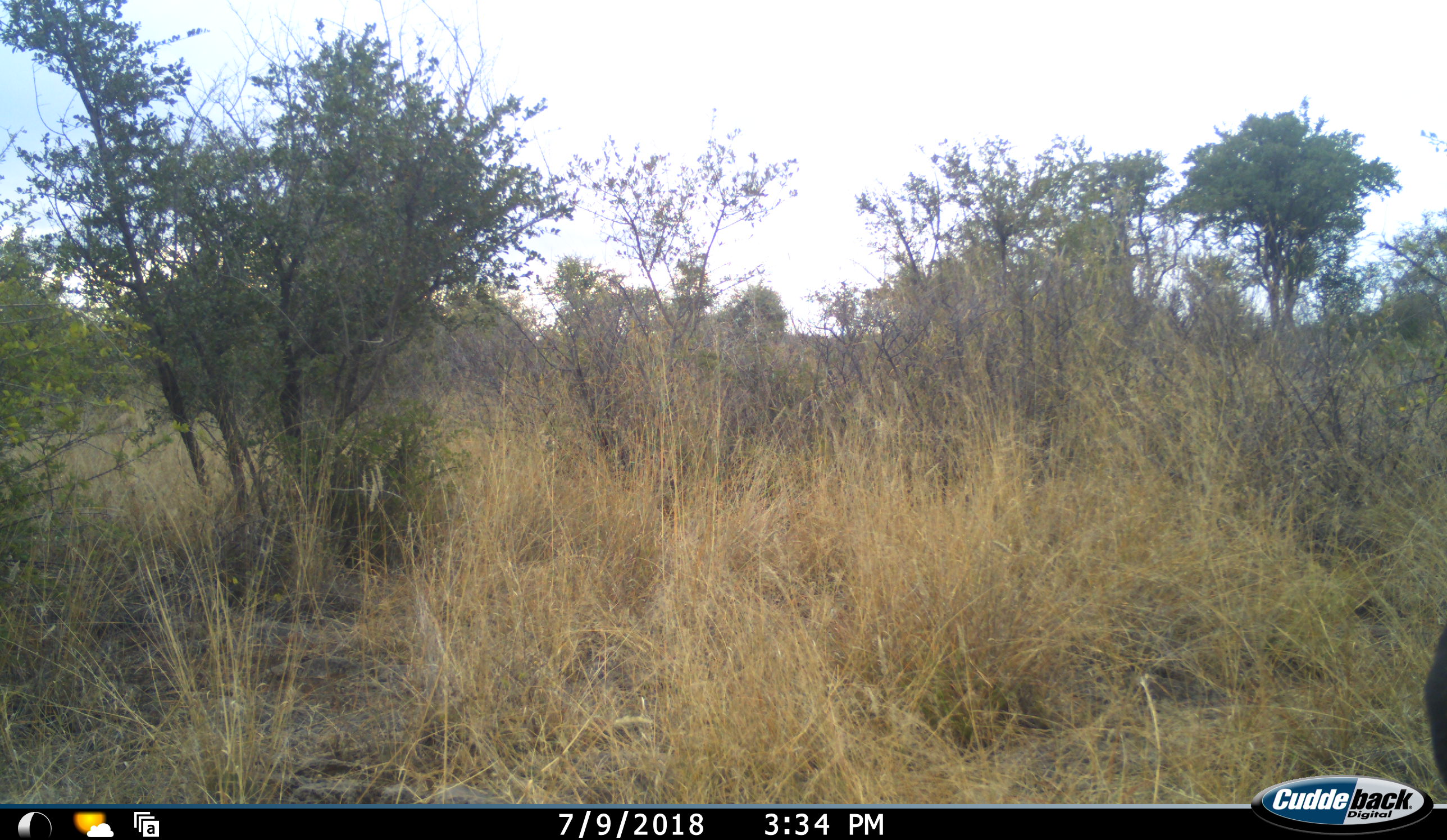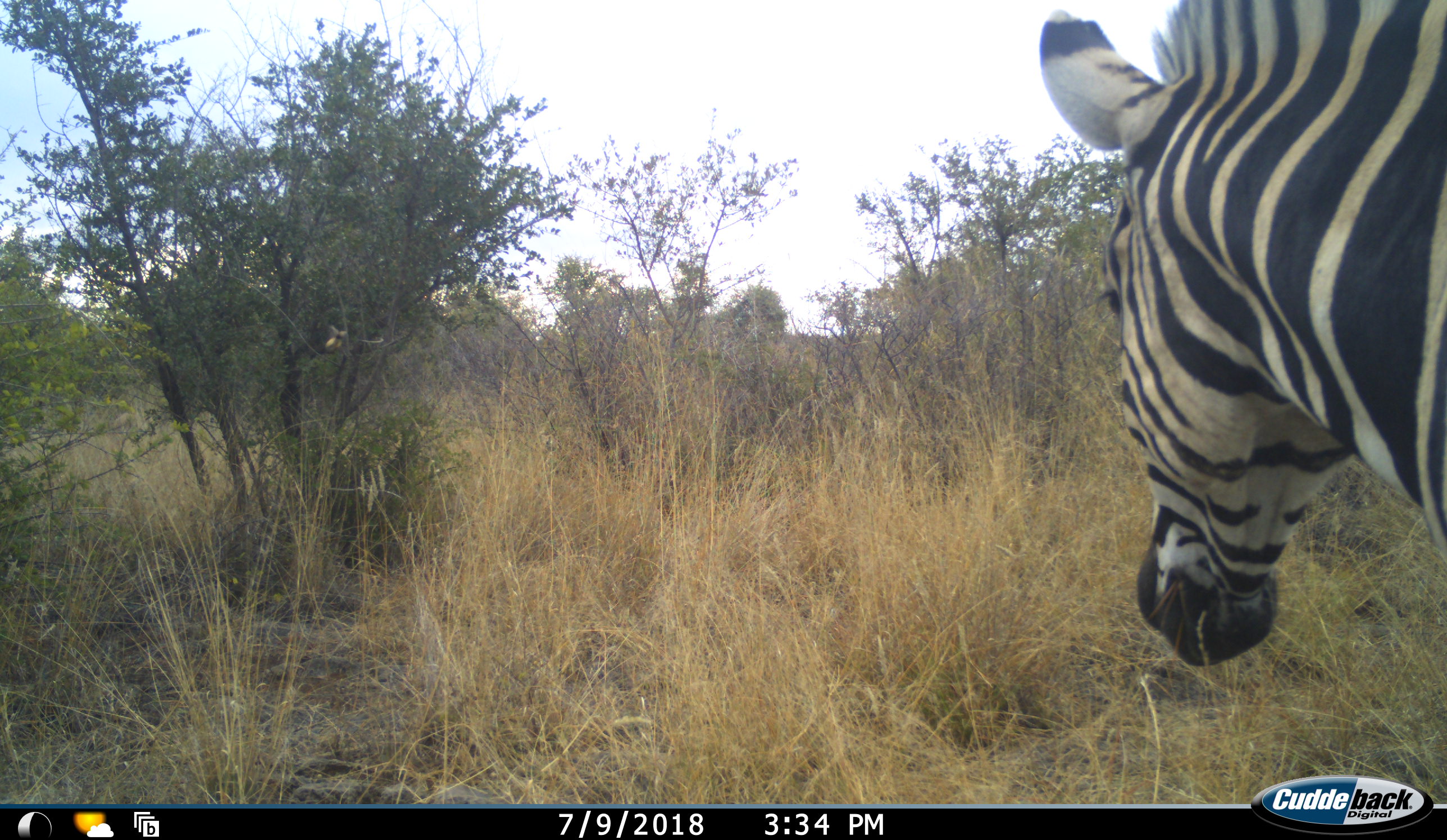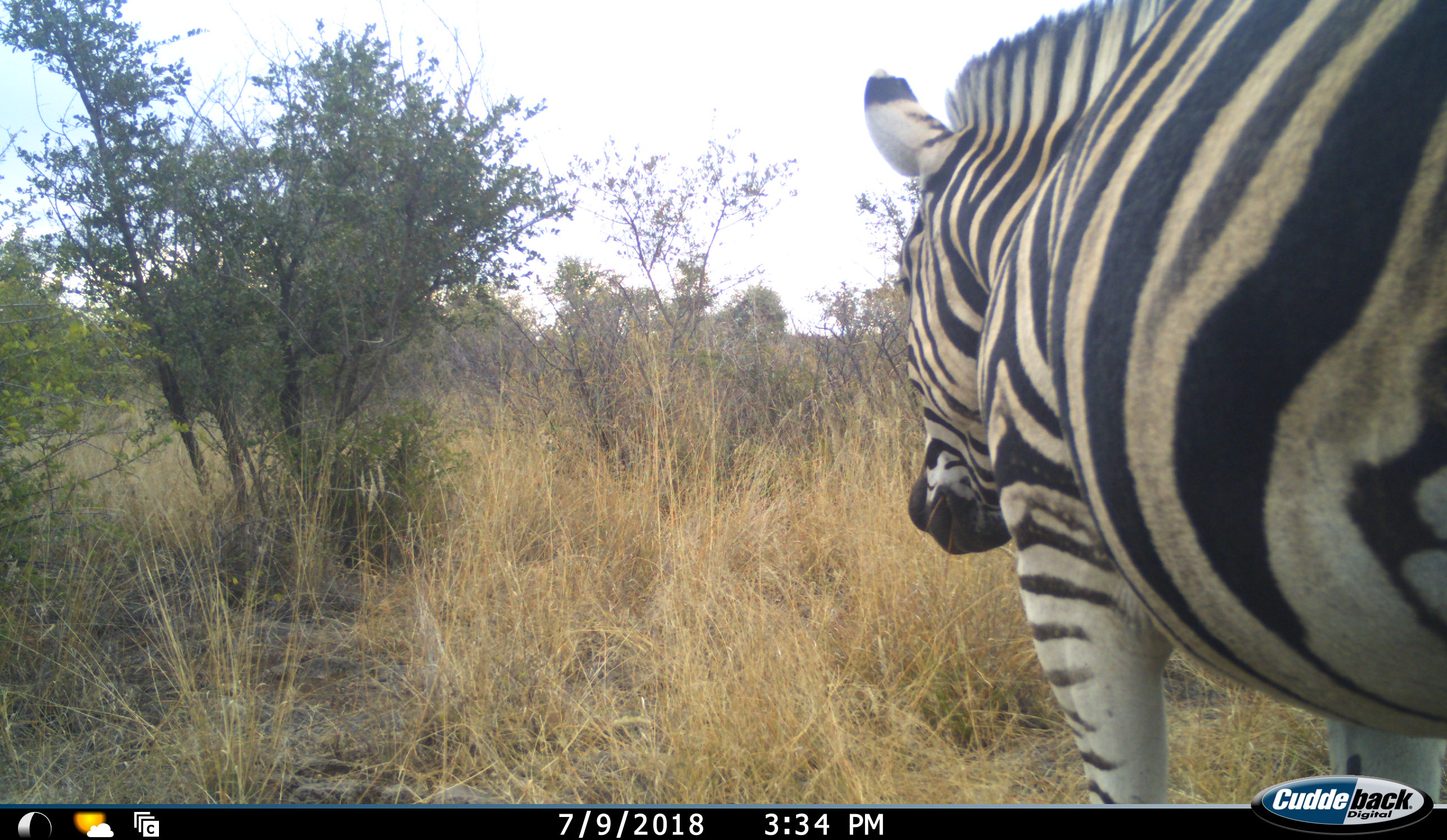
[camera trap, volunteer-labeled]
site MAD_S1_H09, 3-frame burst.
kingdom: Animalia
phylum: Chordata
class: Mammalia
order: Perissodactyla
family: Equidae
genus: Equus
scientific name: Equus quagga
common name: plains zebra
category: zebraplains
Zebraplains (plains zebra) (Equus quagga), count 1. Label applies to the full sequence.